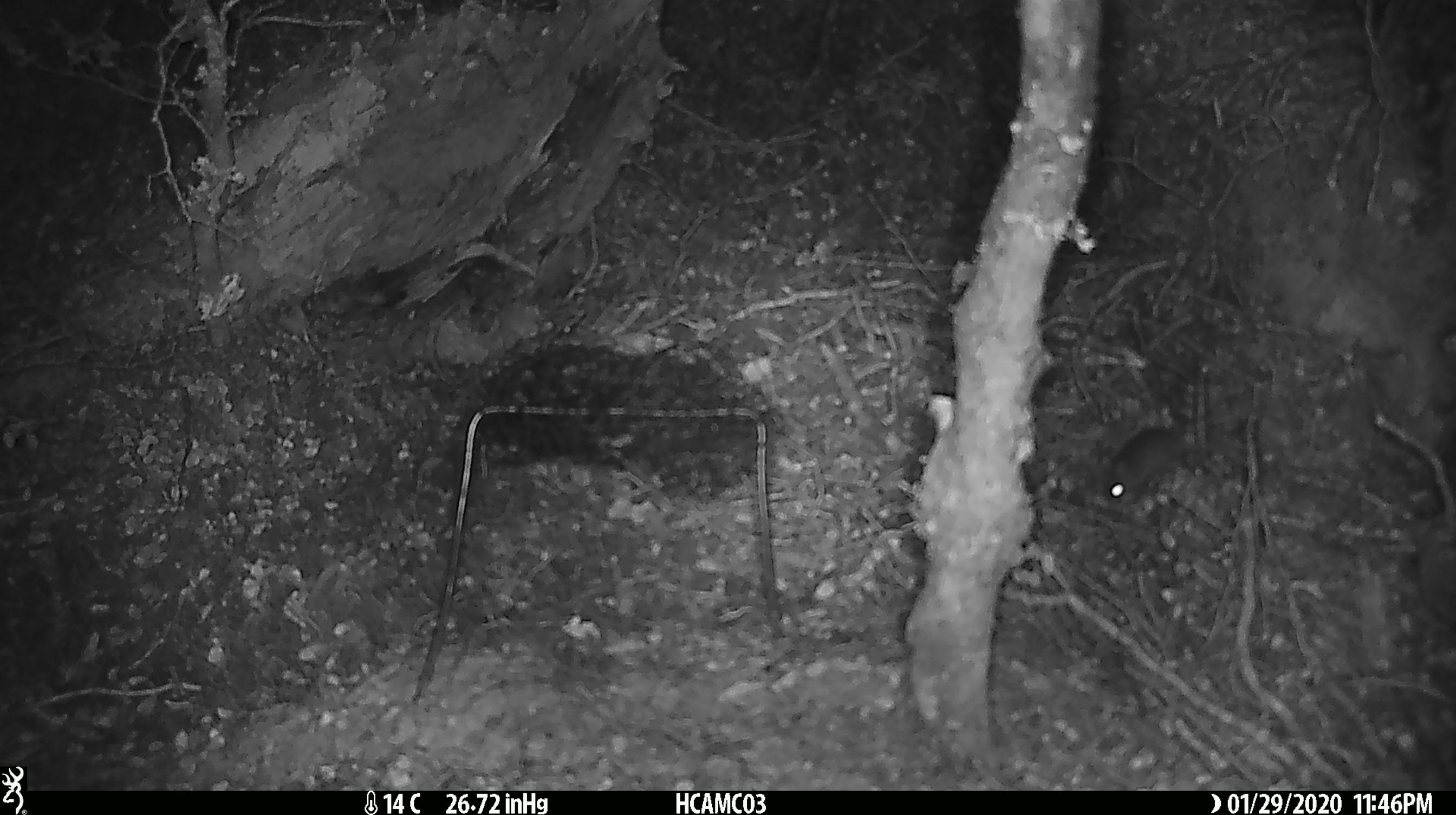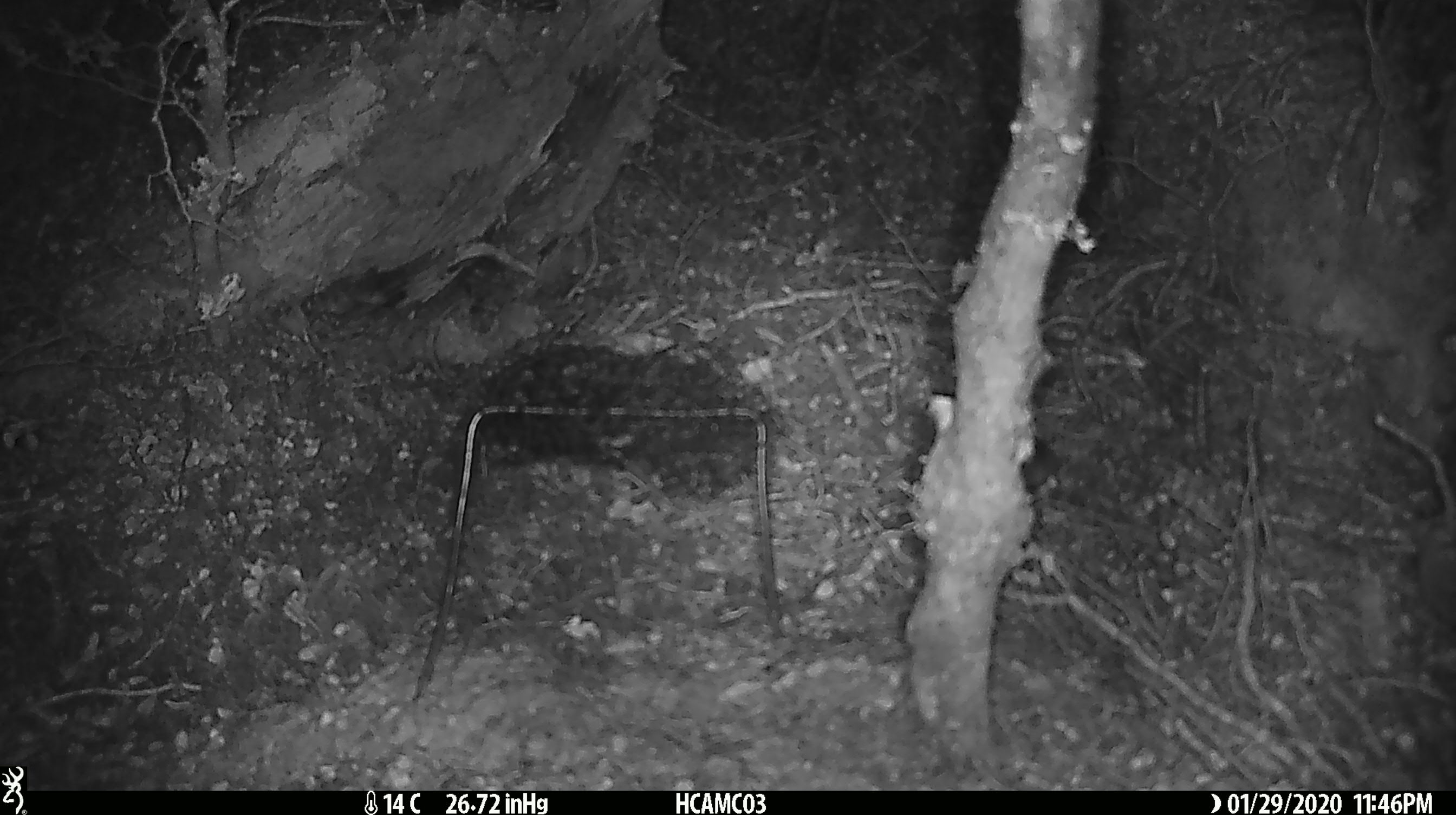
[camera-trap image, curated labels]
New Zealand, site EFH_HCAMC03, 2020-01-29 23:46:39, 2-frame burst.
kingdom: Animalia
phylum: Chordata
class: Mammalia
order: Rodentia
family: Muridae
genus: Mus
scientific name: Mus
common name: mouse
Mouse (Mus).